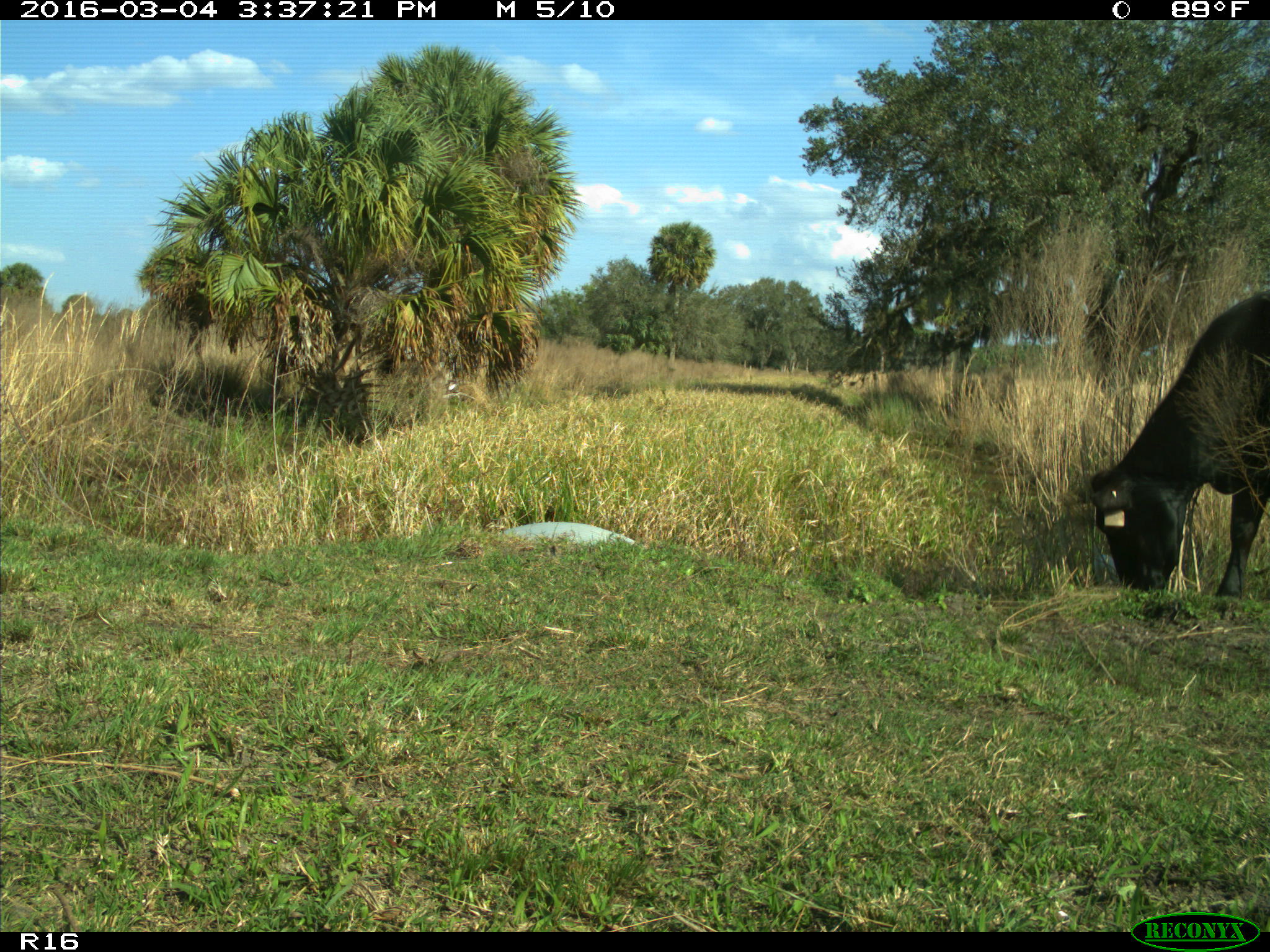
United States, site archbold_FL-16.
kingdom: Animalia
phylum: Chordata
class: Mammalia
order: Artiodactyla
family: Bovidae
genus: Bos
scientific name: Bos taurus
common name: domestic cow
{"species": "Bos taurus (domestic cow)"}